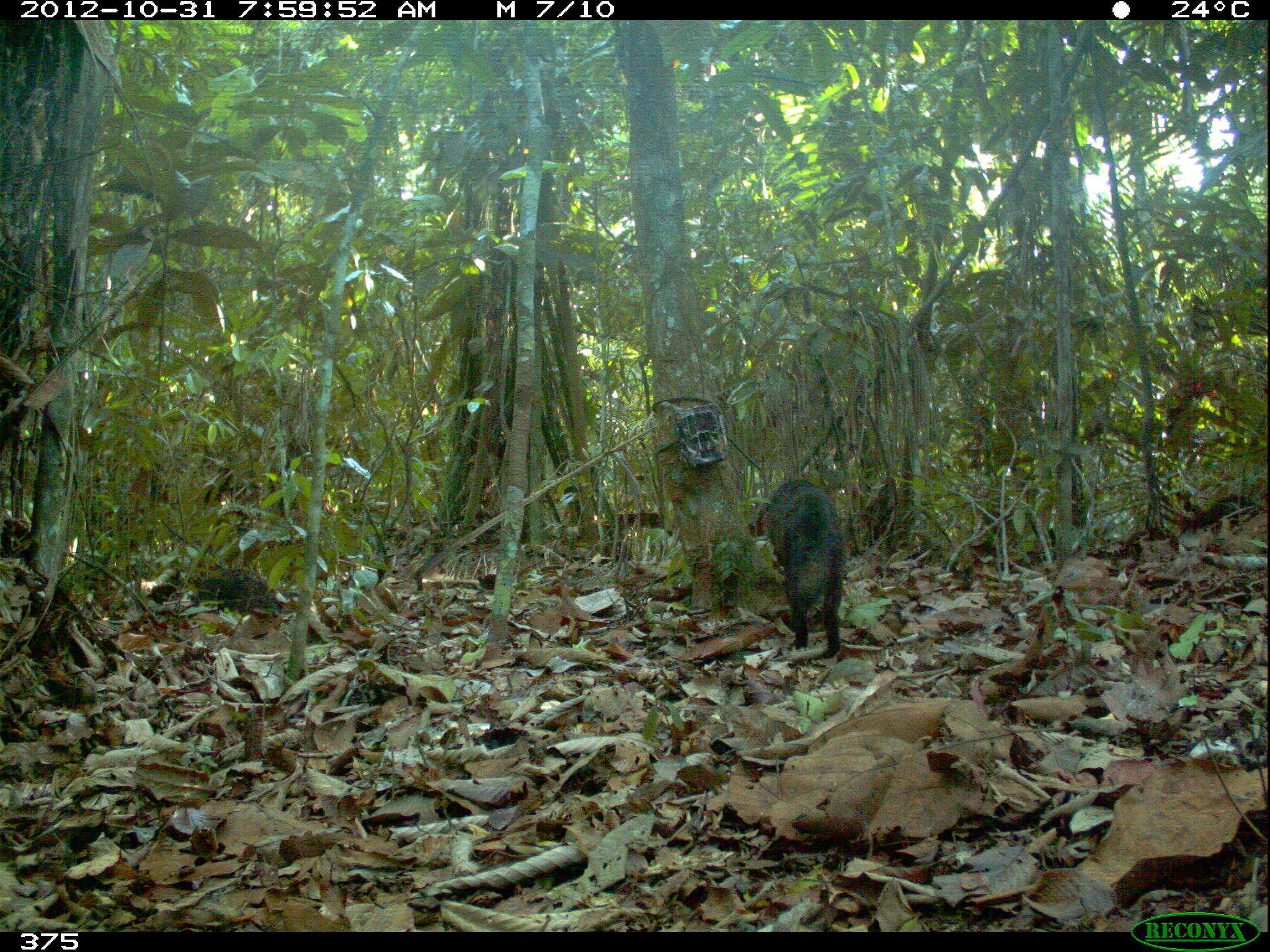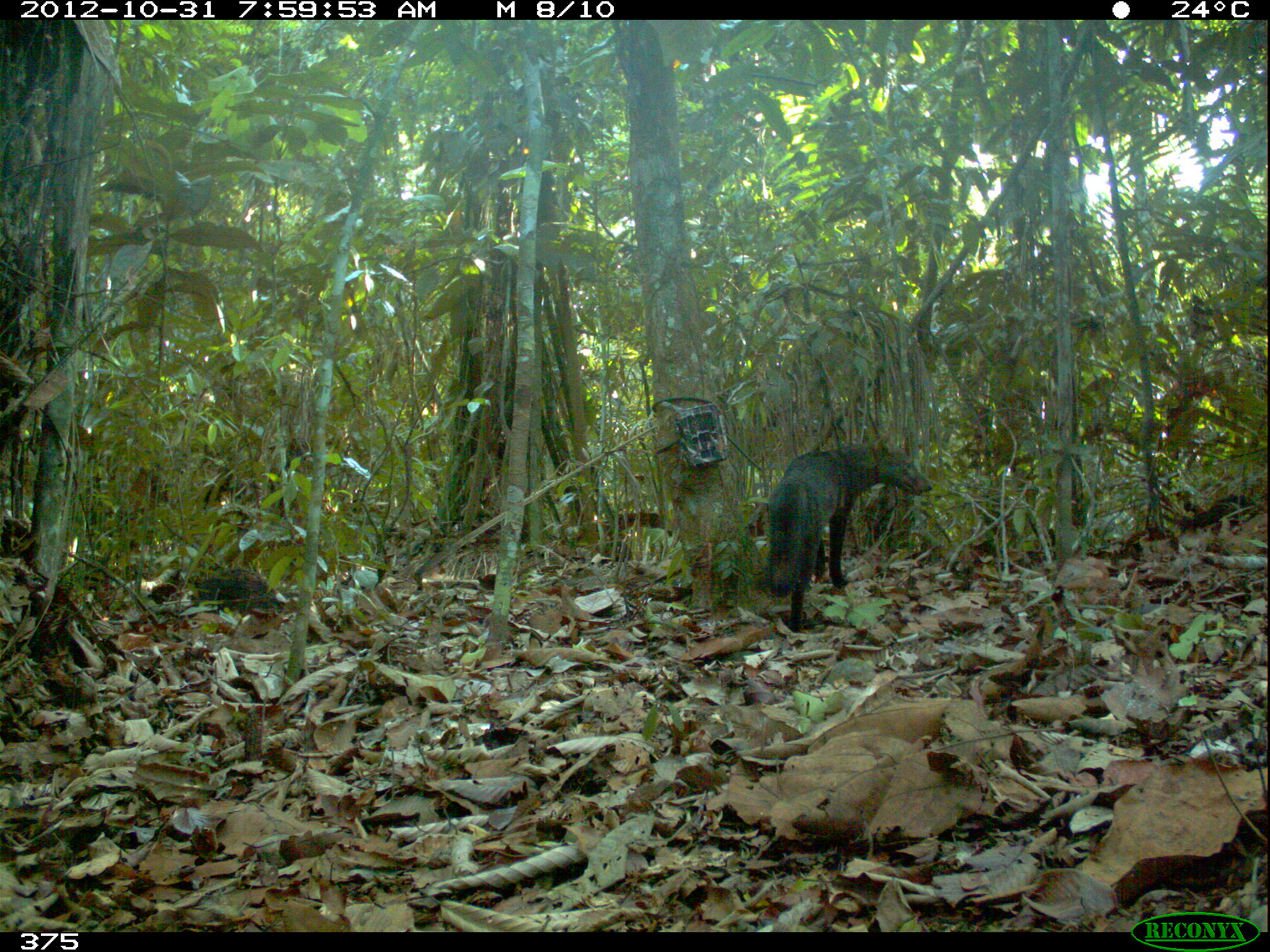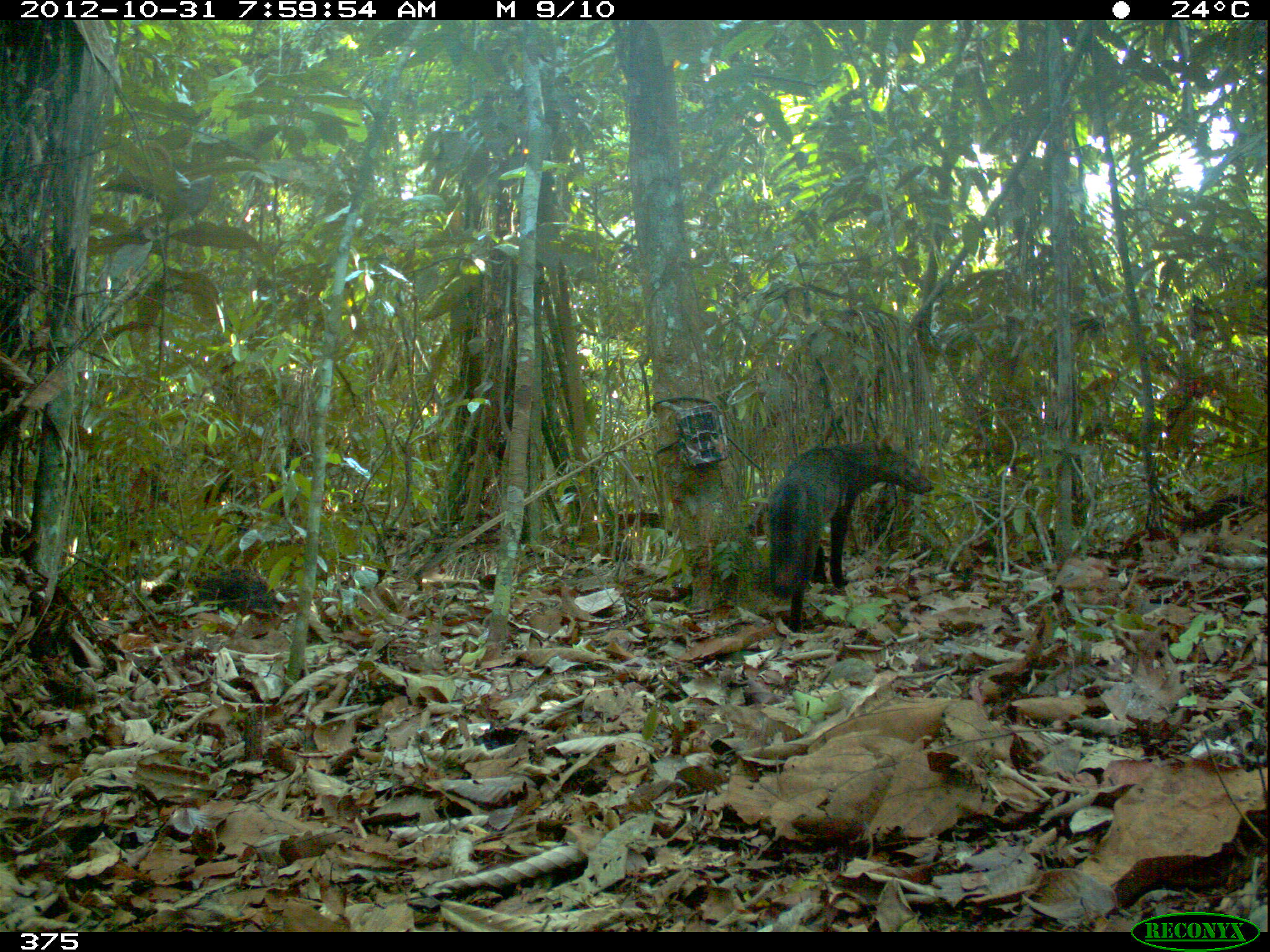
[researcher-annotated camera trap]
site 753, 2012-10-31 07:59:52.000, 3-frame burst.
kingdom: Animalia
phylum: Chordata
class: Mammalia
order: Carnivora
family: Canidae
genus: Atelocynus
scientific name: Atelocynus microtis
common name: short-eared dog